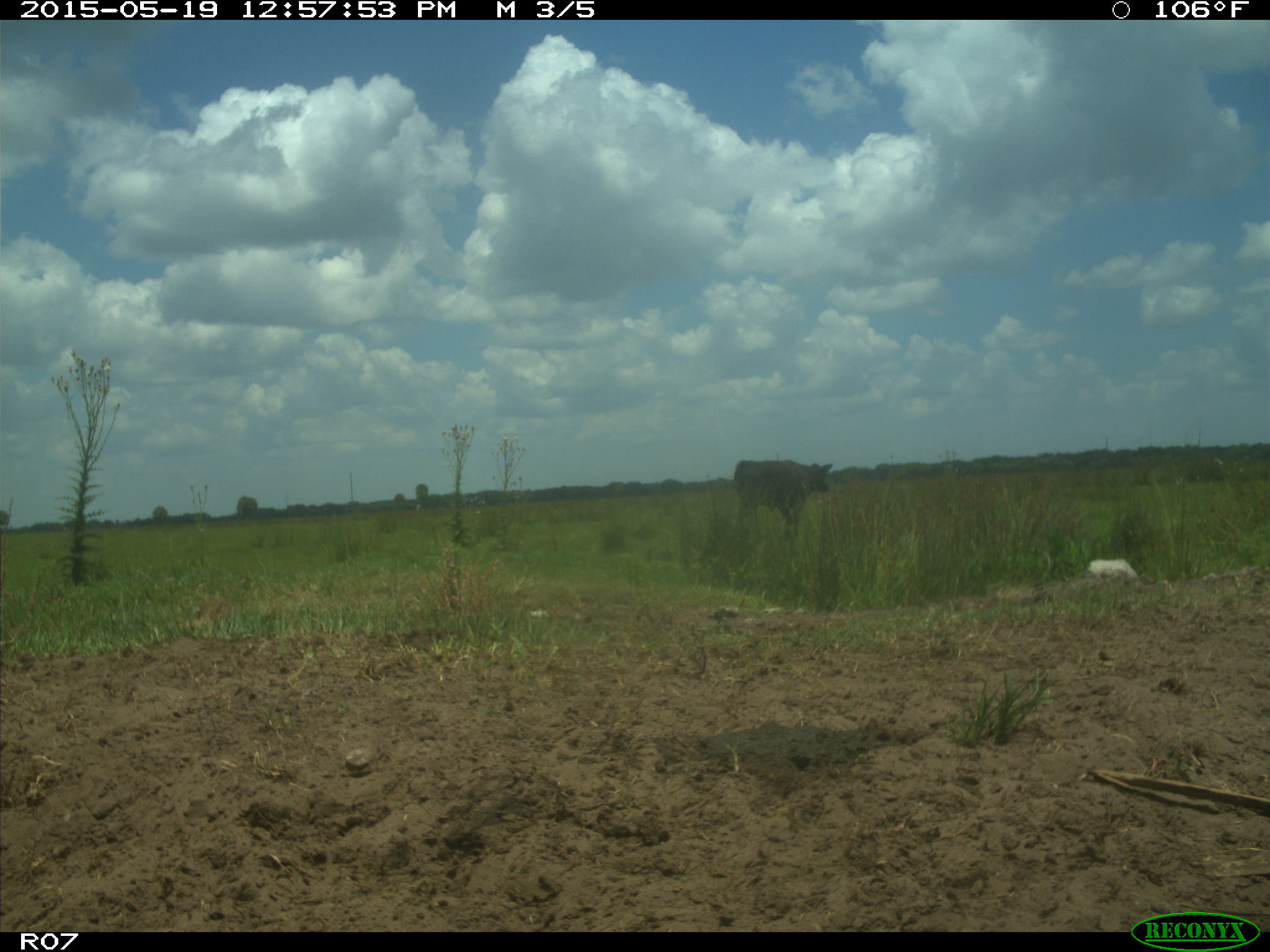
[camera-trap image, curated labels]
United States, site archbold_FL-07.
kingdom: Animalia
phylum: Chordata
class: Mammalia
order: Artiodactyla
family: Bovidae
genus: Bos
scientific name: Bos taurus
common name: domestic cow